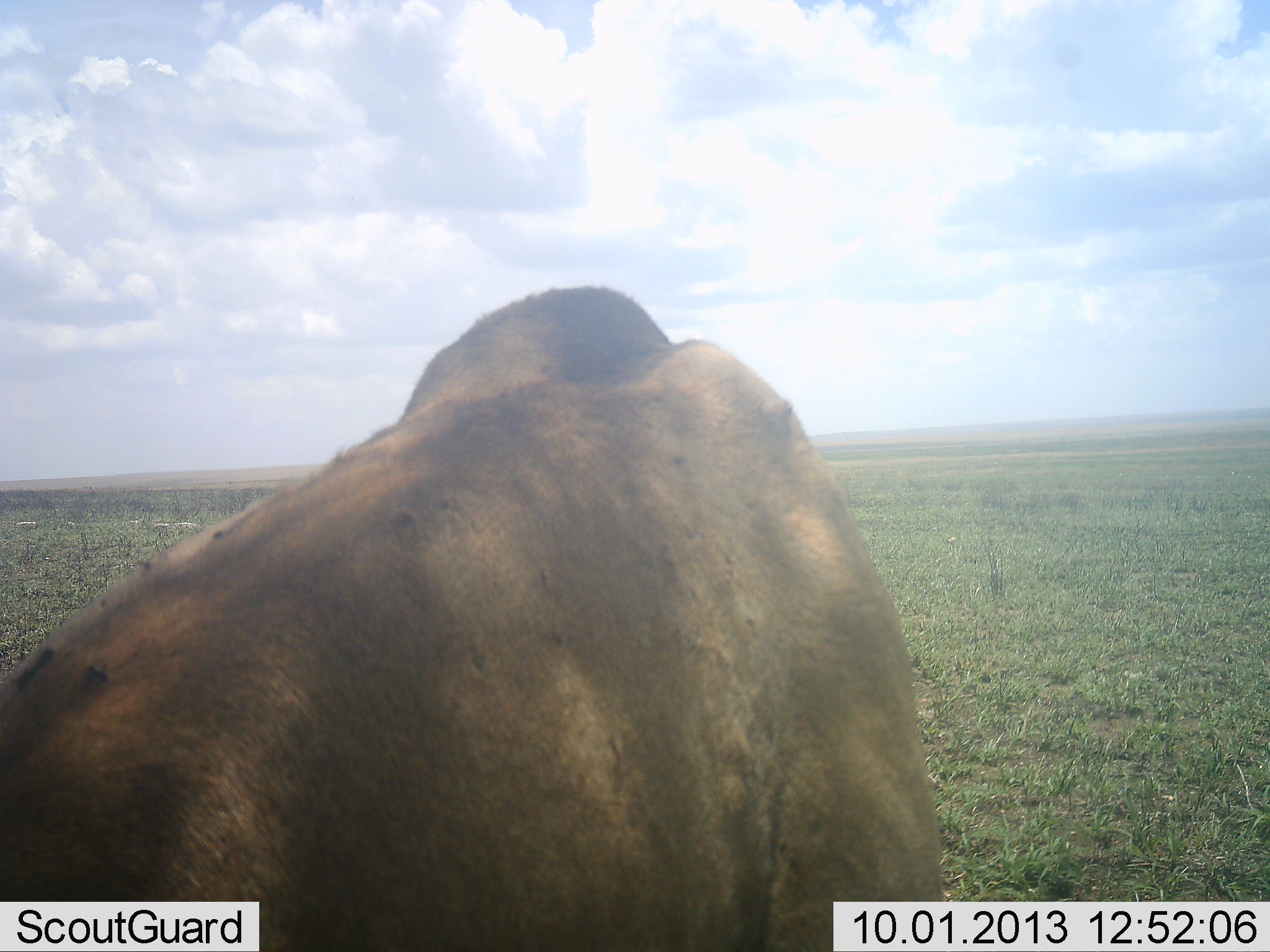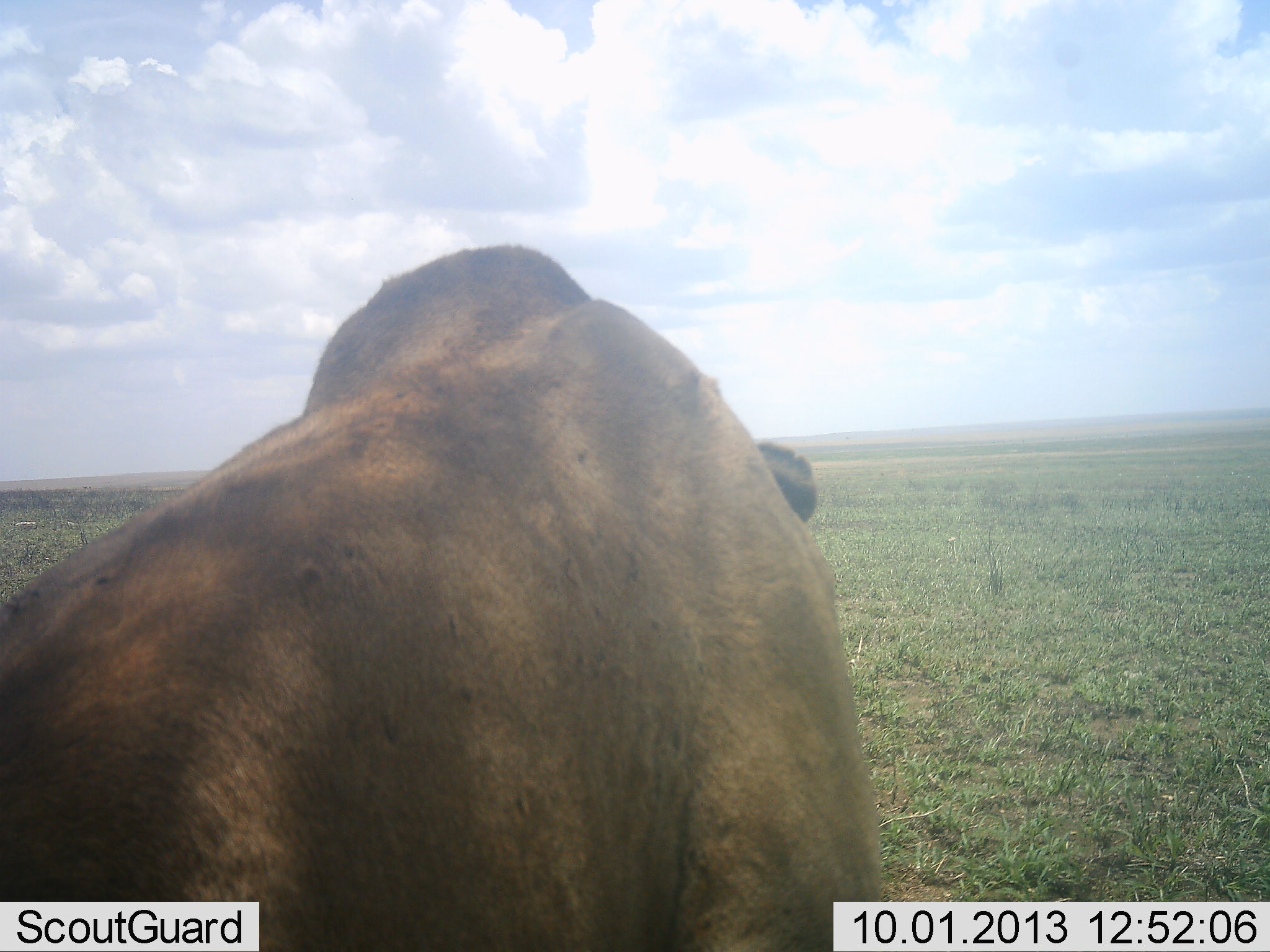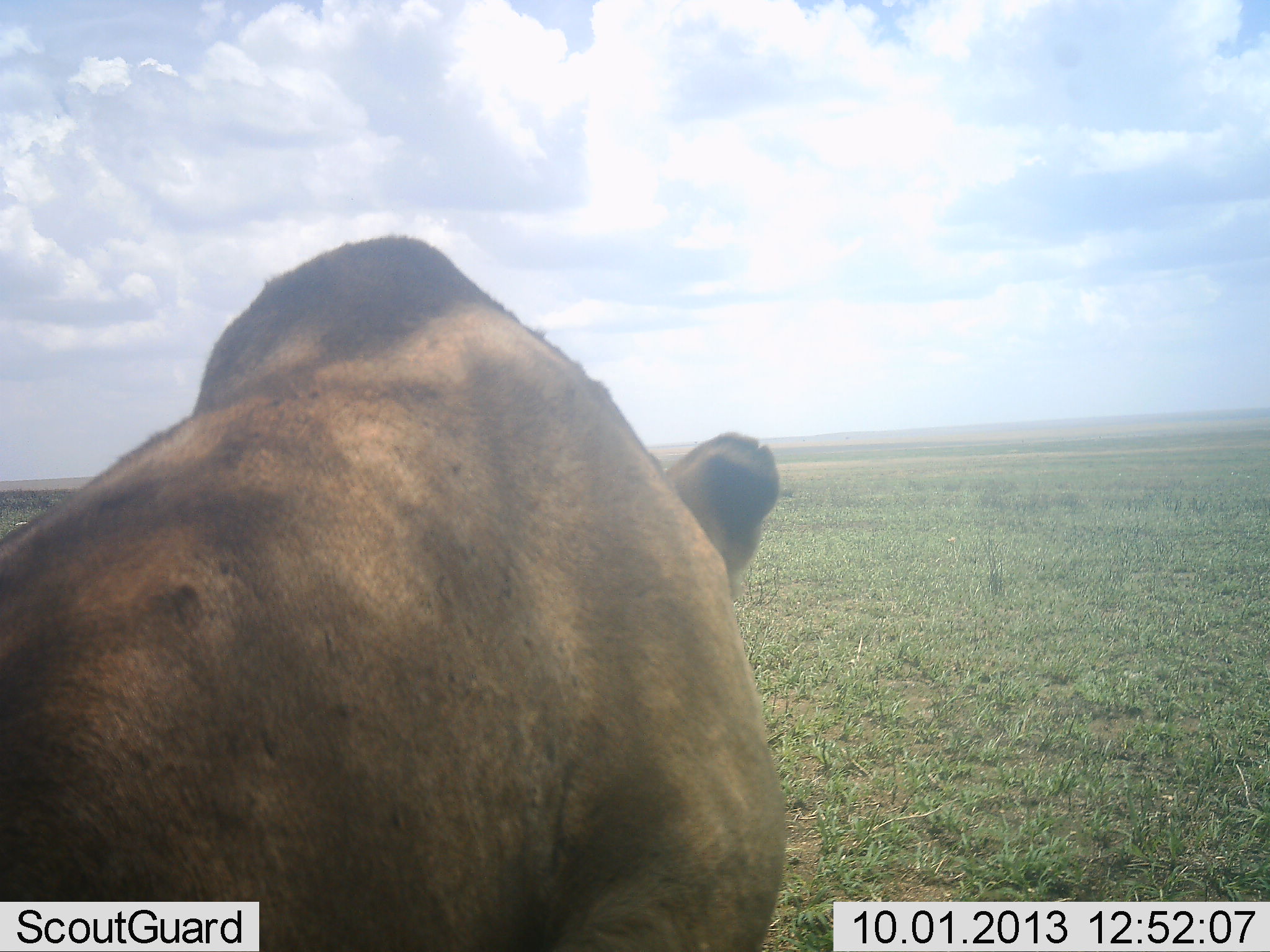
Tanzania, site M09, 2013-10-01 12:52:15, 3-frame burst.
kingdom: Animalia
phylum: Chordata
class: Mammalia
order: Carnivora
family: Felidae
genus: Panthera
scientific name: Panthera leo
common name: lion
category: lionfemale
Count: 1.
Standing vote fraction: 15%.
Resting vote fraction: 69%.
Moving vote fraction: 15%.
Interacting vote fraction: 4%.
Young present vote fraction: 0%.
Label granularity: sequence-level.